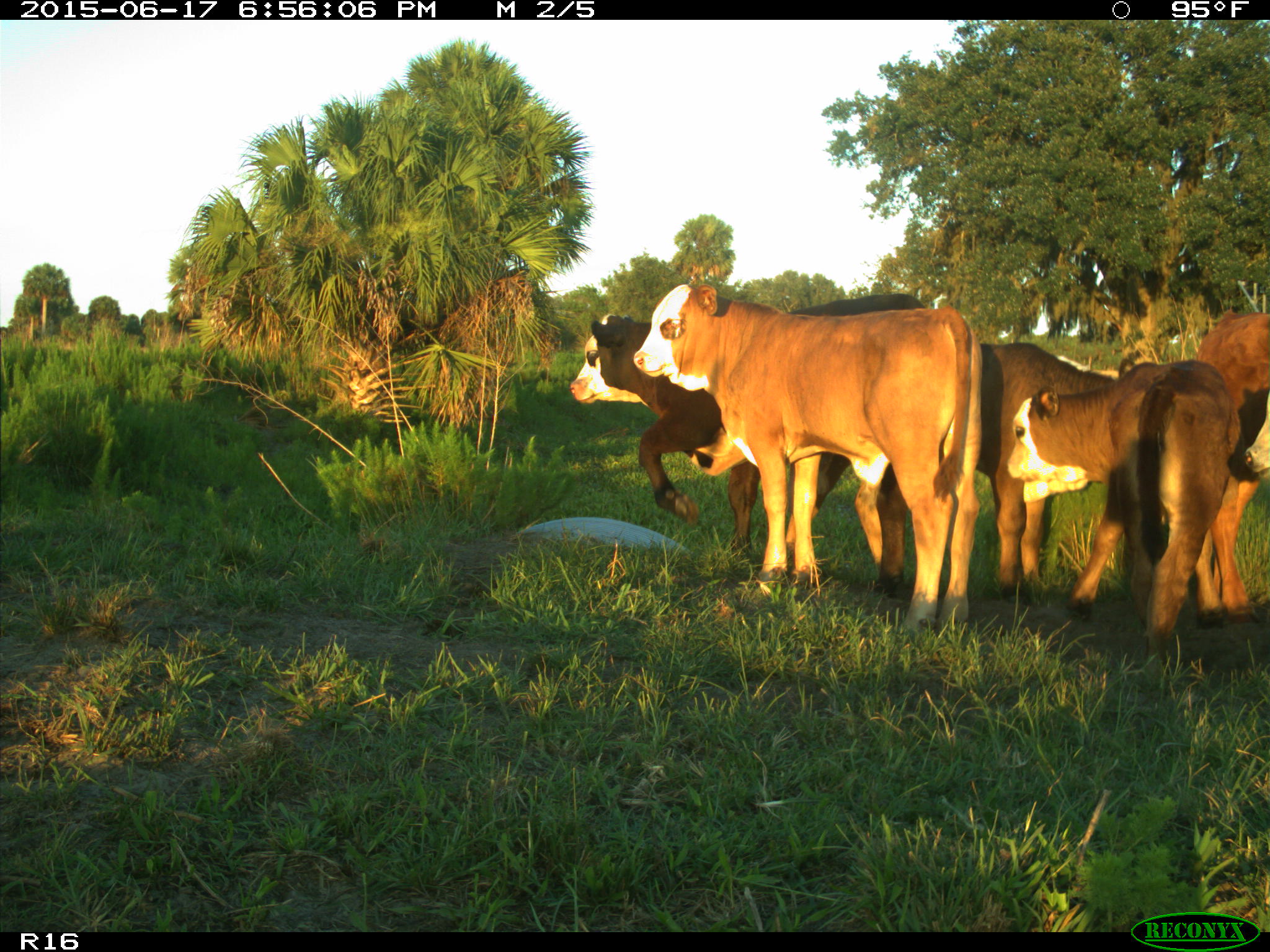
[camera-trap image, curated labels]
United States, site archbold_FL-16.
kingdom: Animalia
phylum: Chordata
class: Mammalia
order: Artiodactyla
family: Bovidae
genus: Bos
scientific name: Bos taurus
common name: domestic cow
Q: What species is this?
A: Bos taurus (domestic cow).